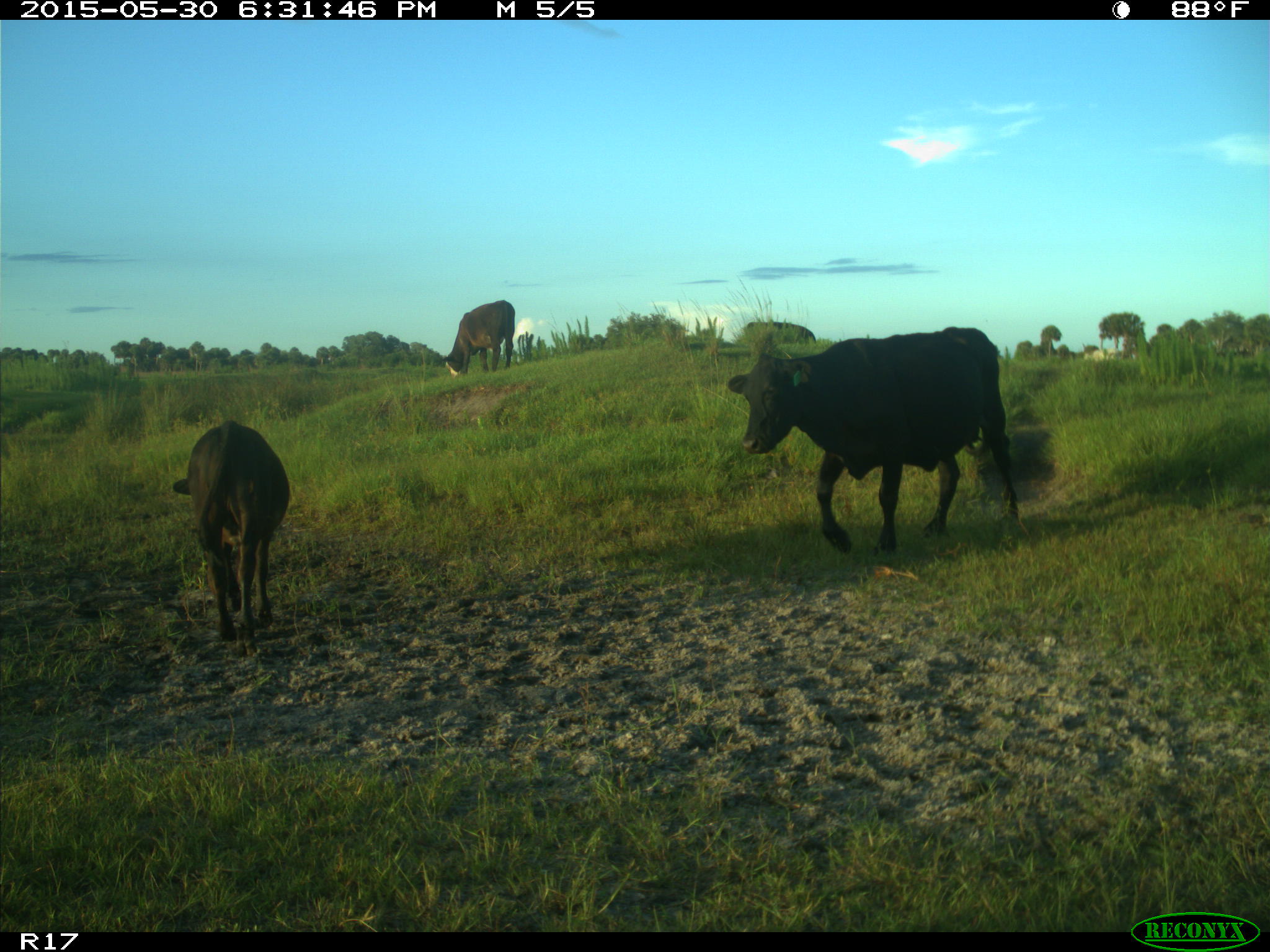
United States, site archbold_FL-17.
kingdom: Animalia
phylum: Chordata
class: Mammalia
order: Artiodactyla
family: Bovidae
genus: Bos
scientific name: Bos taurus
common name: domestic cow